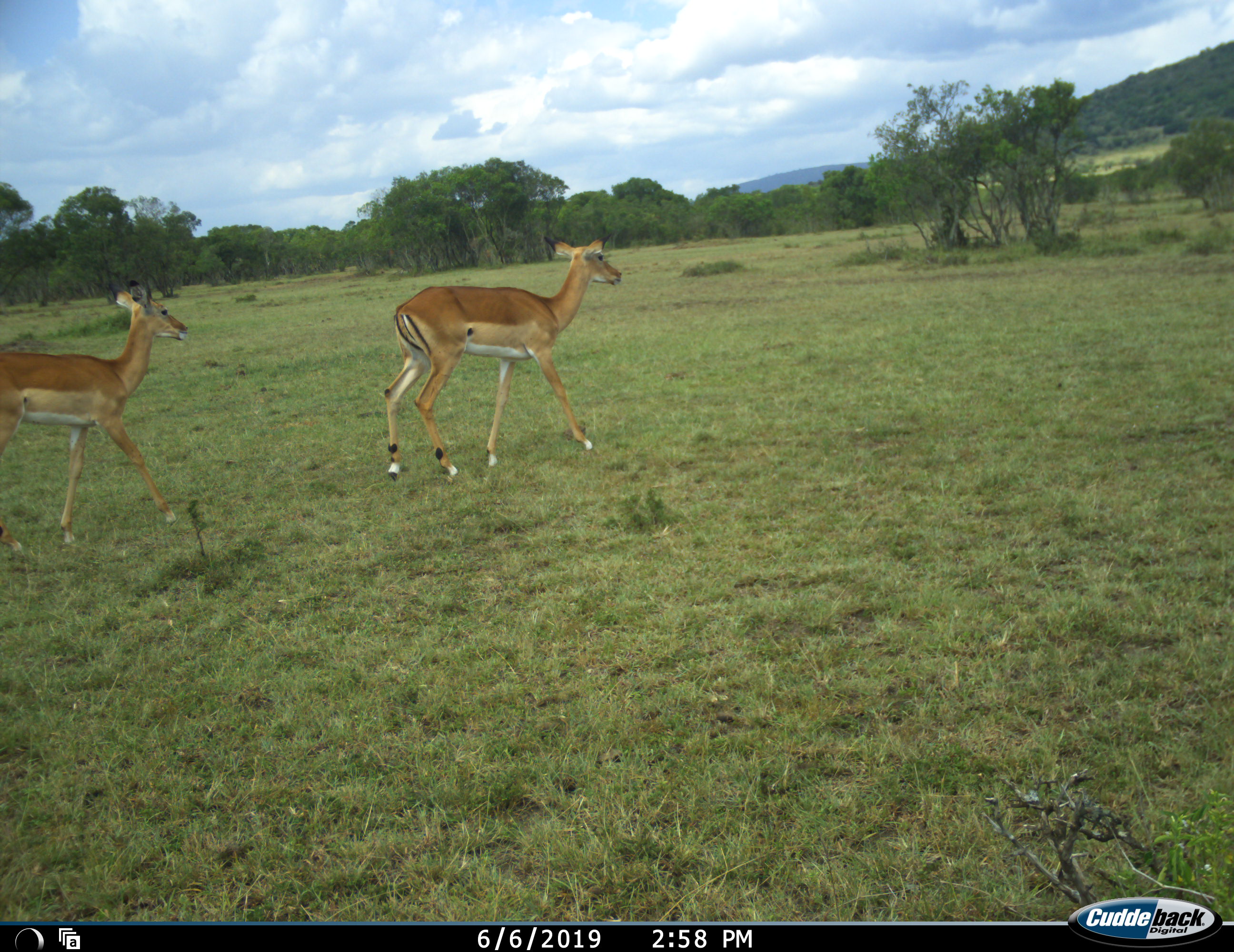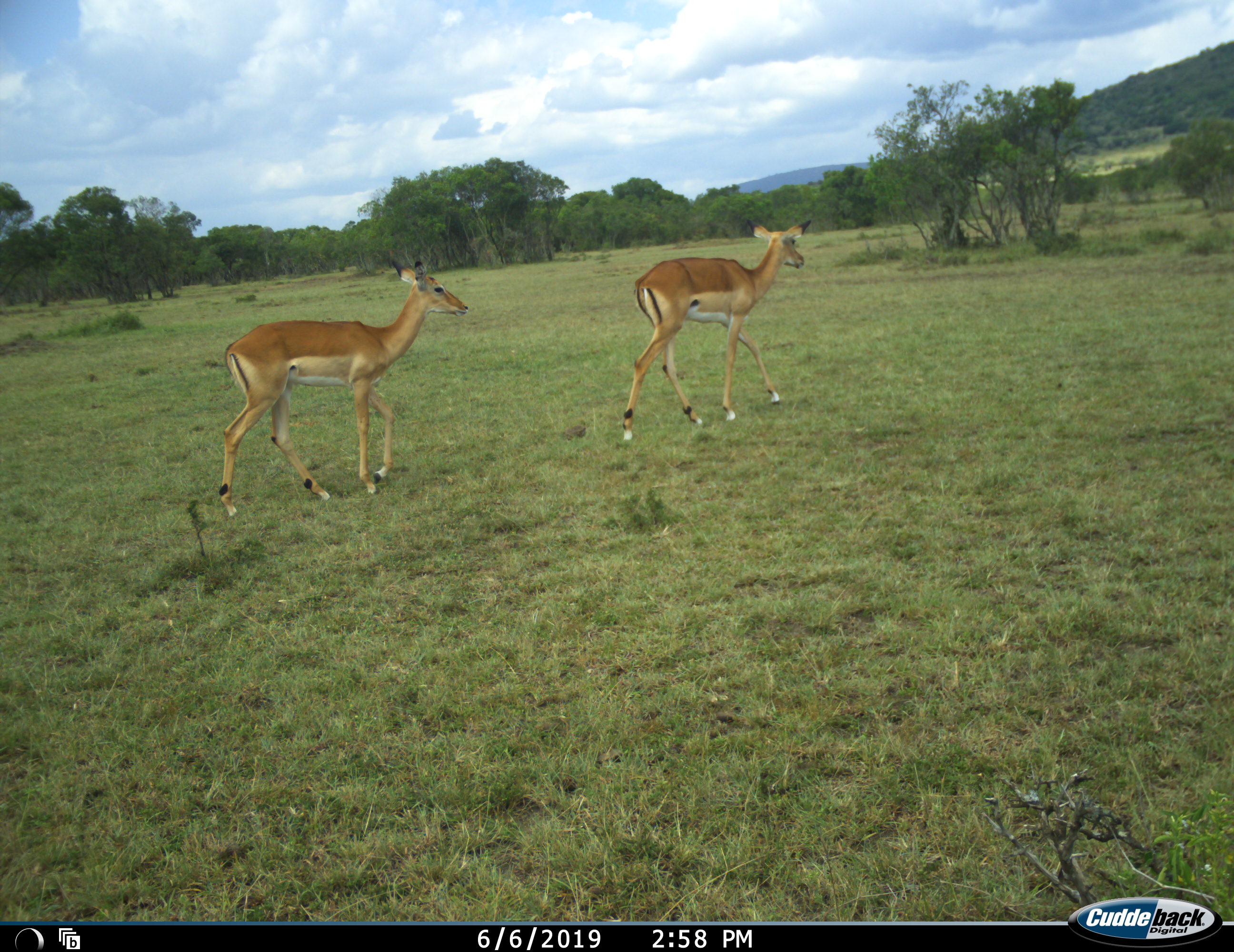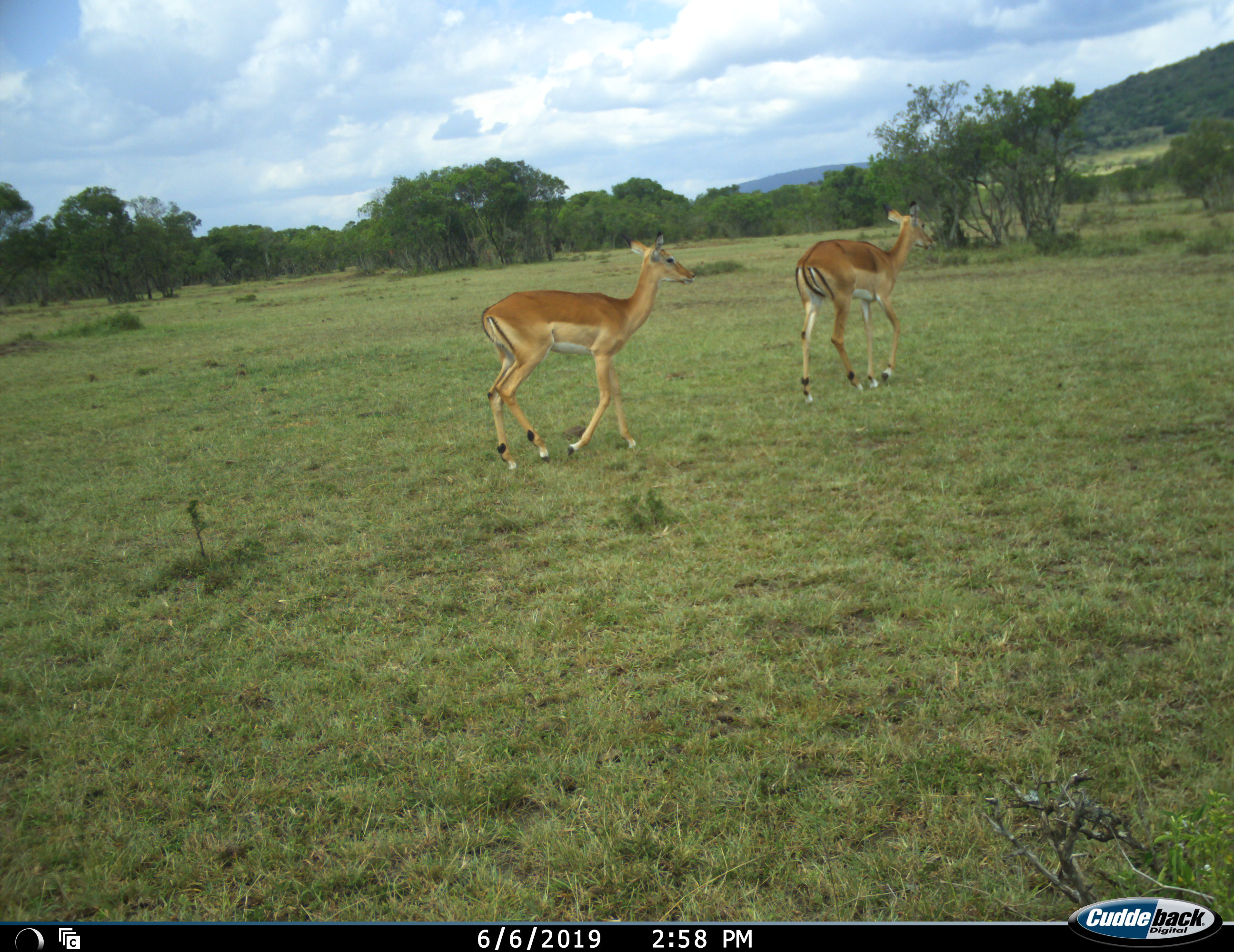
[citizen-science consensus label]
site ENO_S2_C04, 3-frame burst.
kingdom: Animalia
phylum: Chordata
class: Mammalia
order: Artiodactyla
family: Bovidae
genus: Aepyceros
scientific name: Aepyceros melampus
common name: impala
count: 2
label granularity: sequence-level